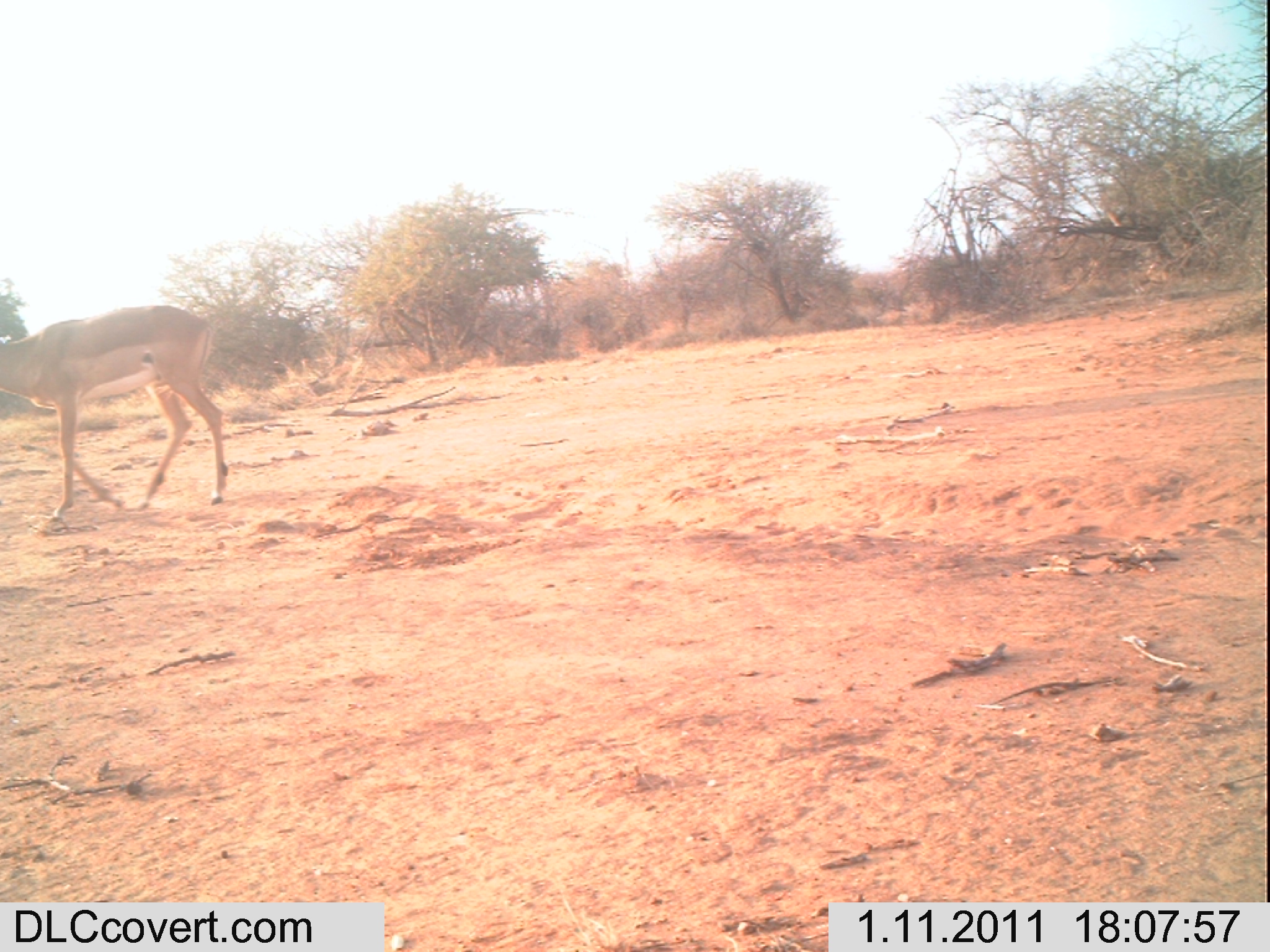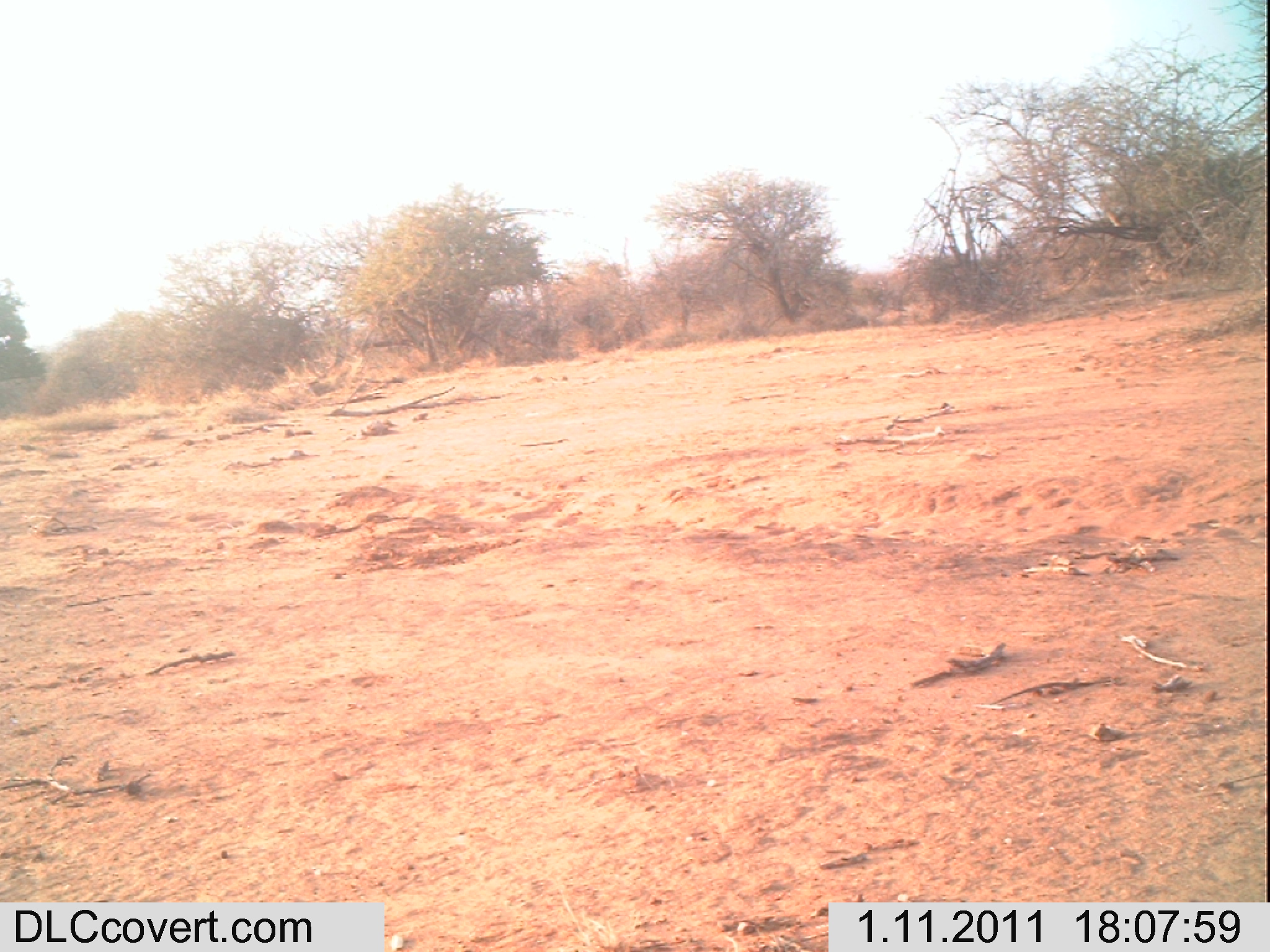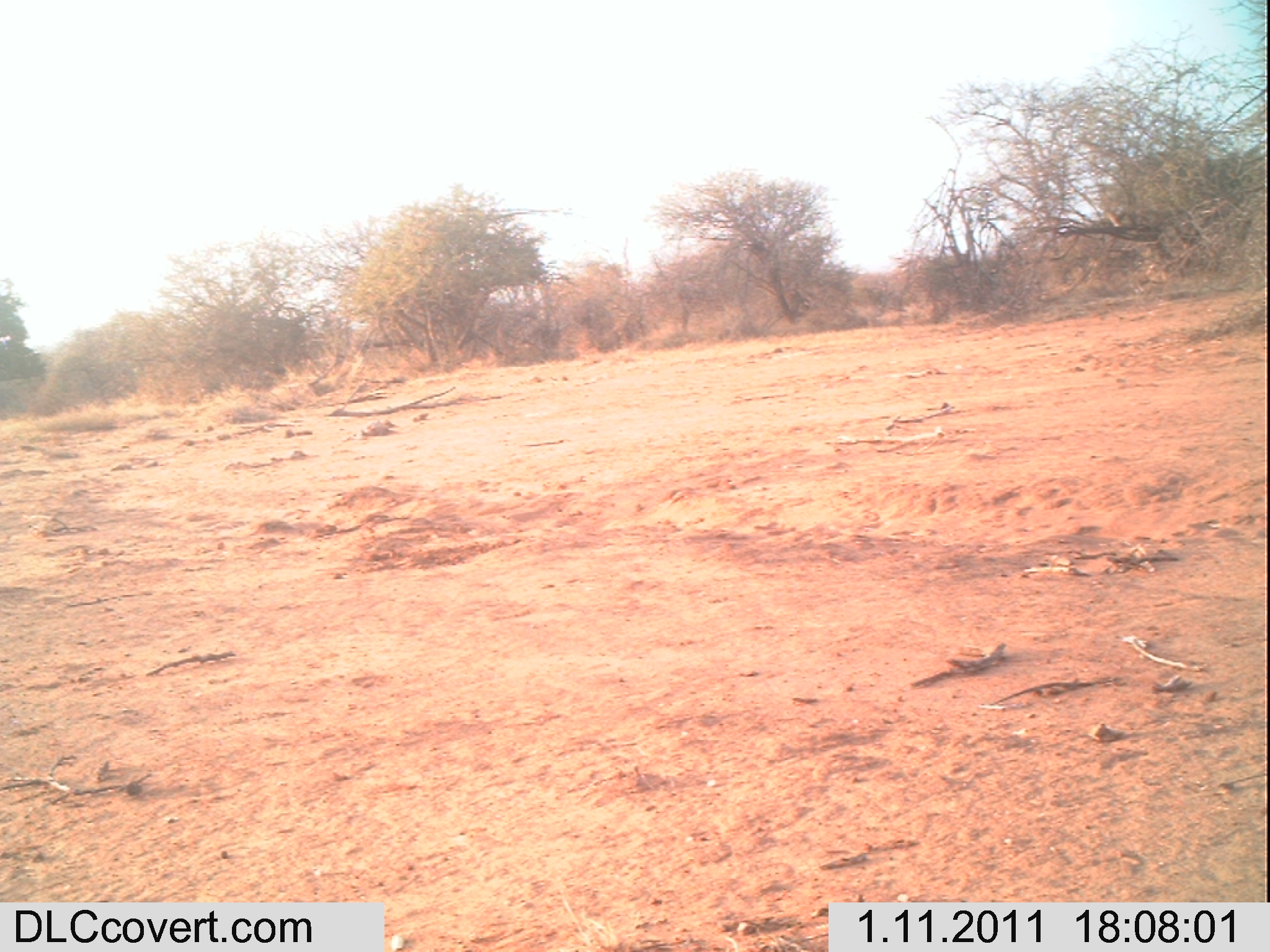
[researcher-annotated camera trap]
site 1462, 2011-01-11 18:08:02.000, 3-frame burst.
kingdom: Animalia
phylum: Chordata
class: Mammalia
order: Artiodactyla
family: Bovidae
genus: Aepyceros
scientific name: Aepyceros melampus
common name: impala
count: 1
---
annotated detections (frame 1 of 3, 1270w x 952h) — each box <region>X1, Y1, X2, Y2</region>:
aepyceros melampus: <region>0, 303, 228, 523</region>